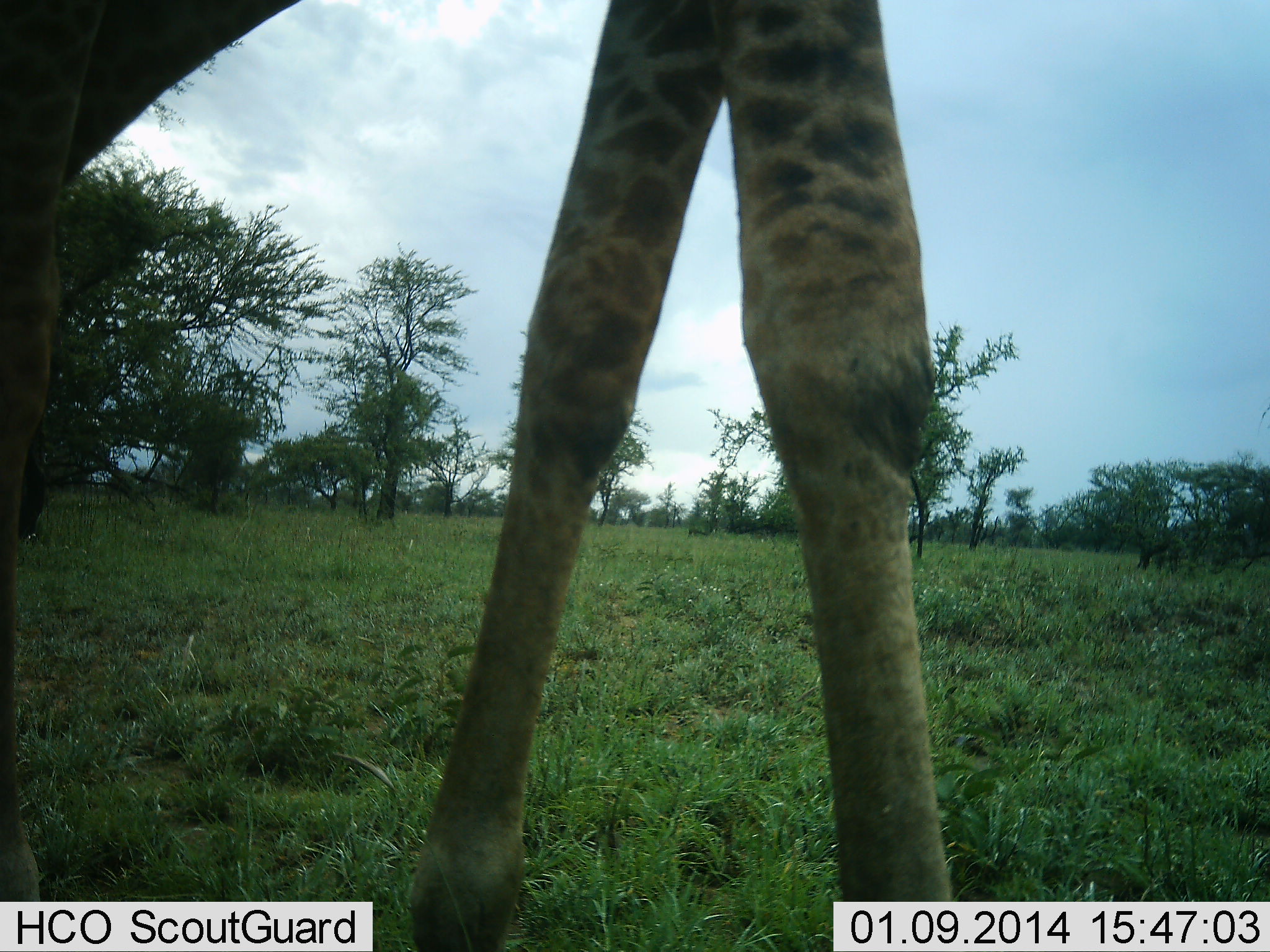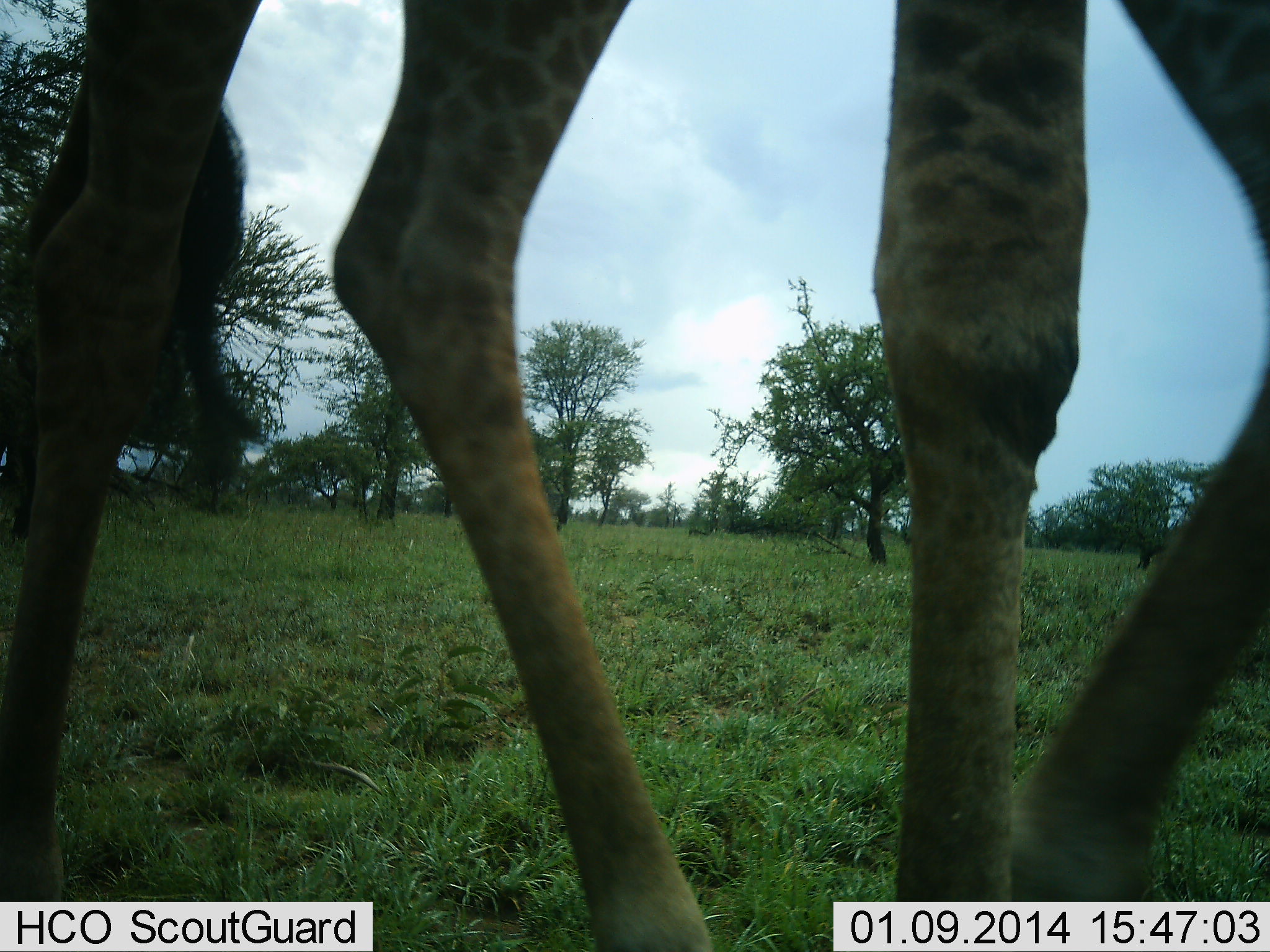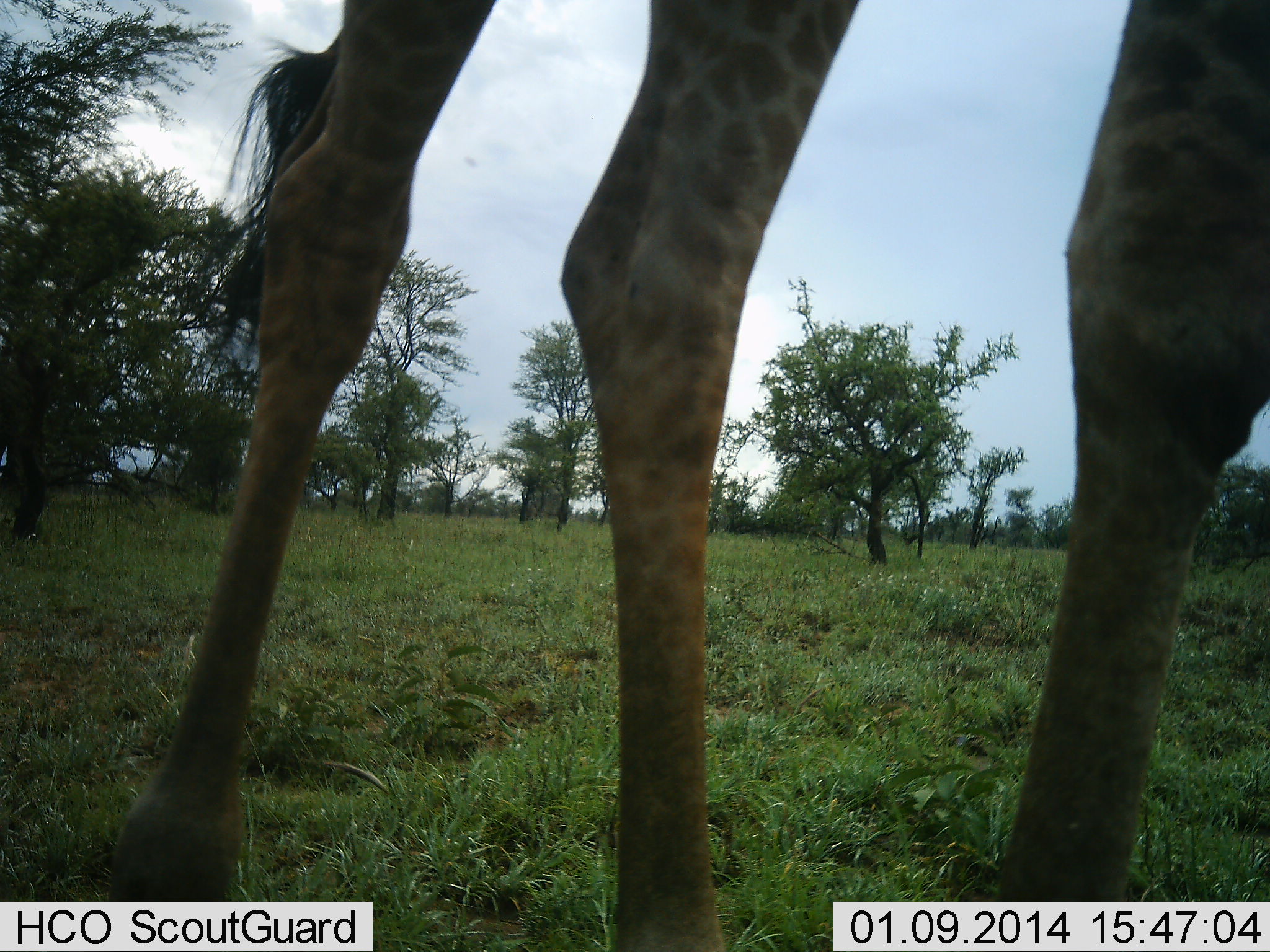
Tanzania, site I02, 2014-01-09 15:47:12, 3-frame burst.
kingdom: Animalia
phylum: Chordata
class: Mammalia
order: Artiodactyla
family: Giraffidae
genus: Giraffa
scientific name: Giraffa camelopardalis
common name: giraffe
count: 1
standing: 20%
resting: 0%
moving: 80%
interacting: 0%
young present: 0%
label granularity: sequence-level